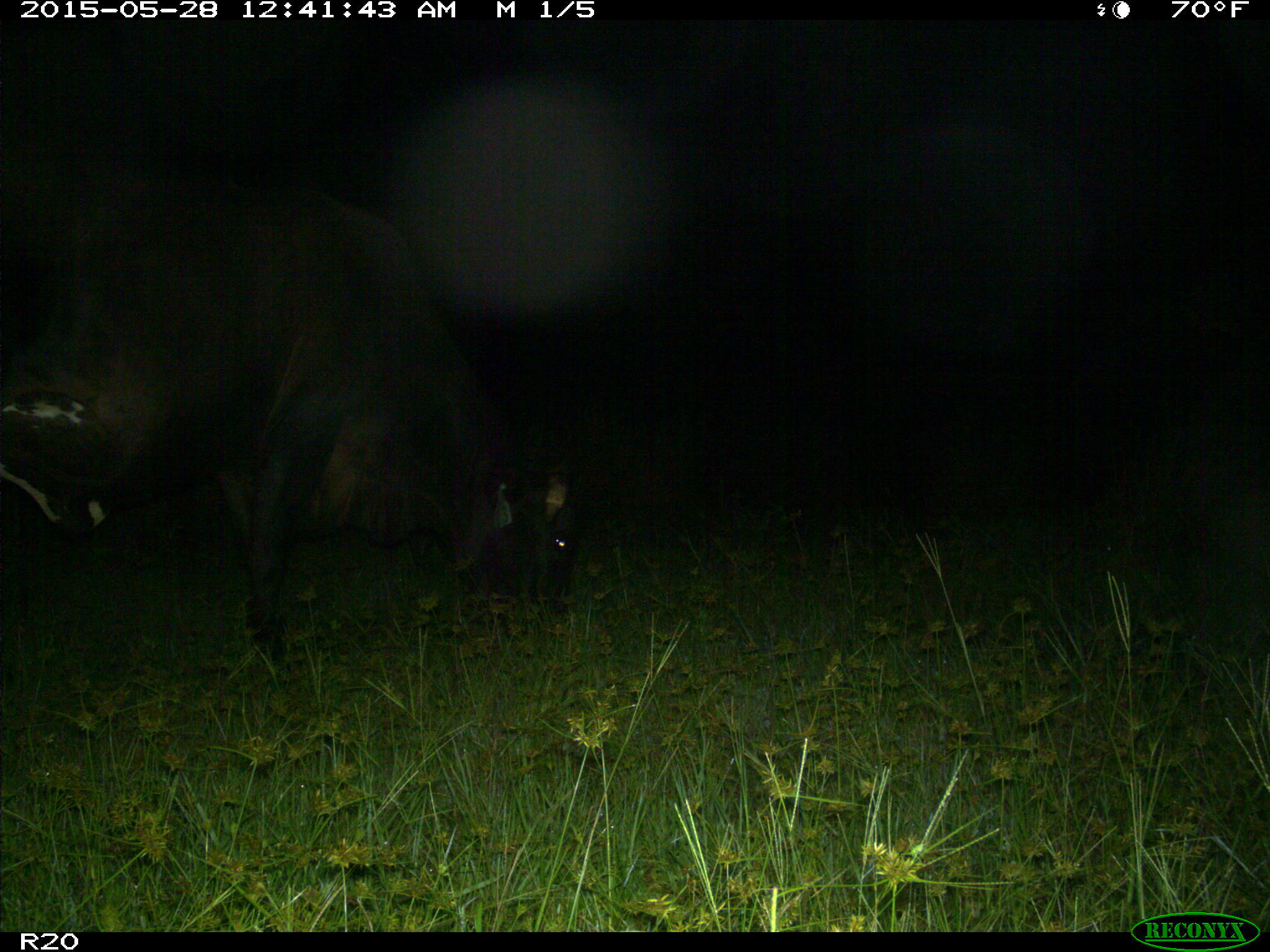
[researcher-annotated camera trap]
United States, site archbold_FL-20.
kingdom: Animalia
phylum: Chordata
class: Mammalia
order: Artiodactyla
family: Bovidae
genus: Bos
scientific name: Bos taurus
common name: domestic cow